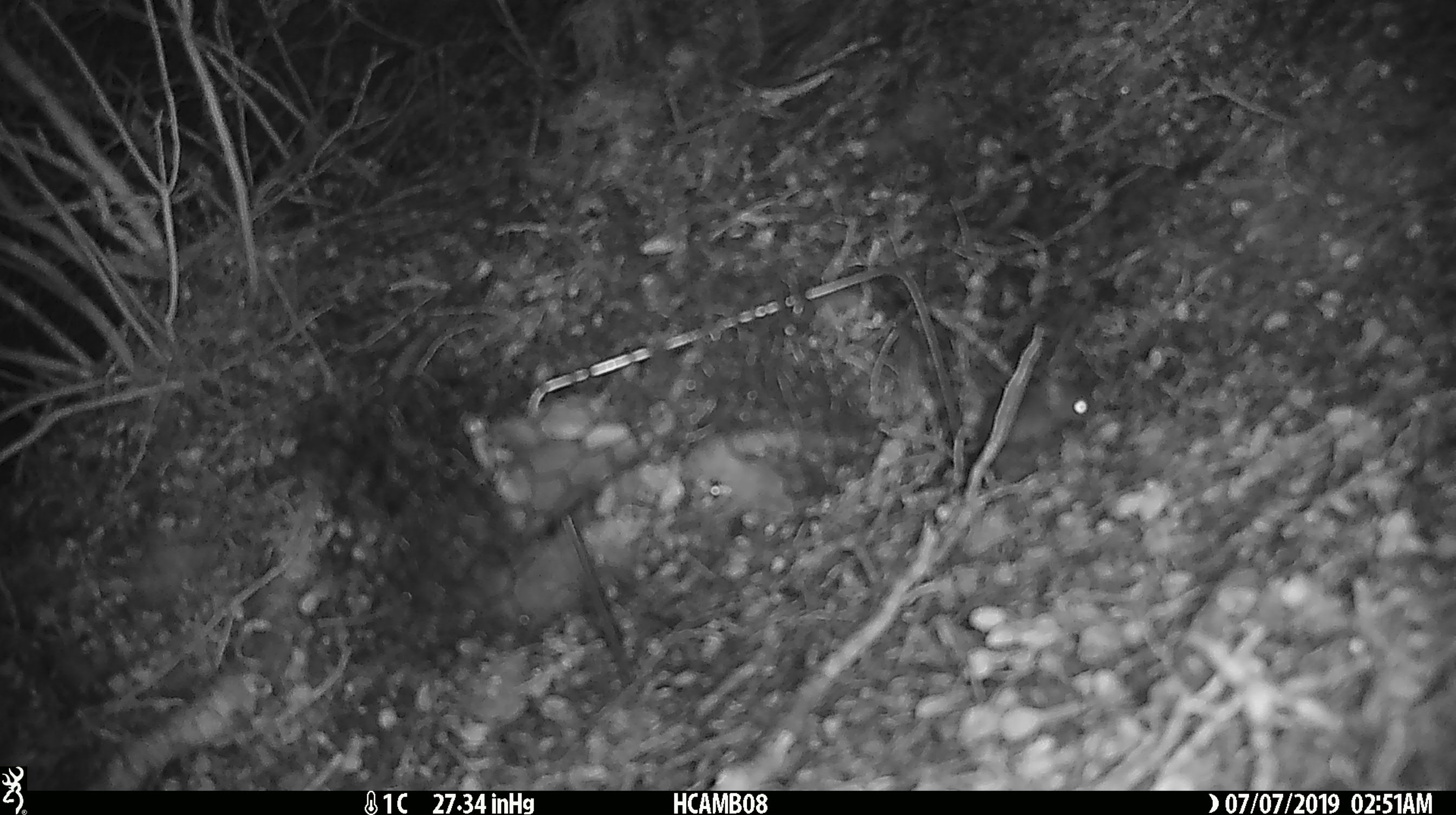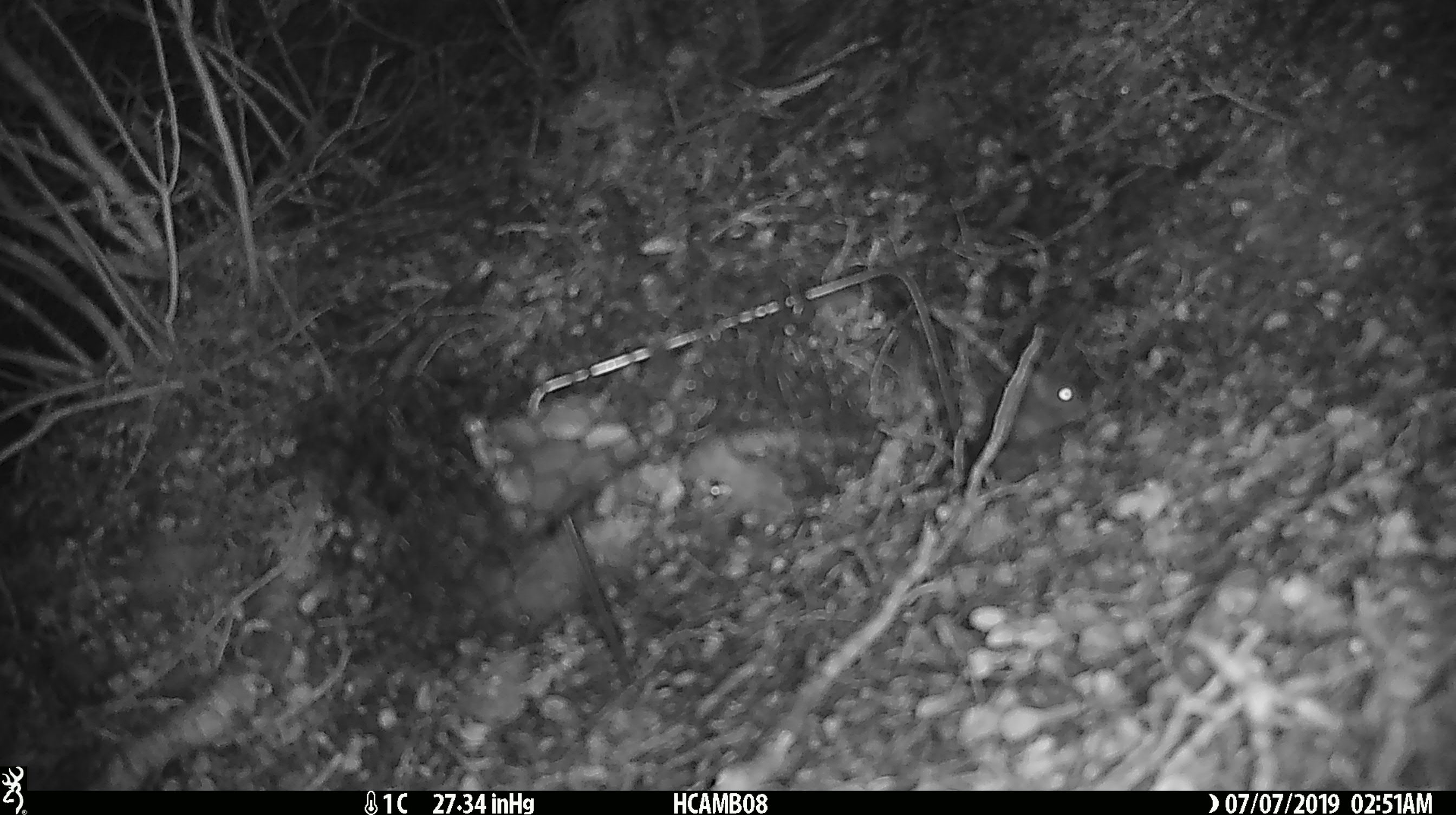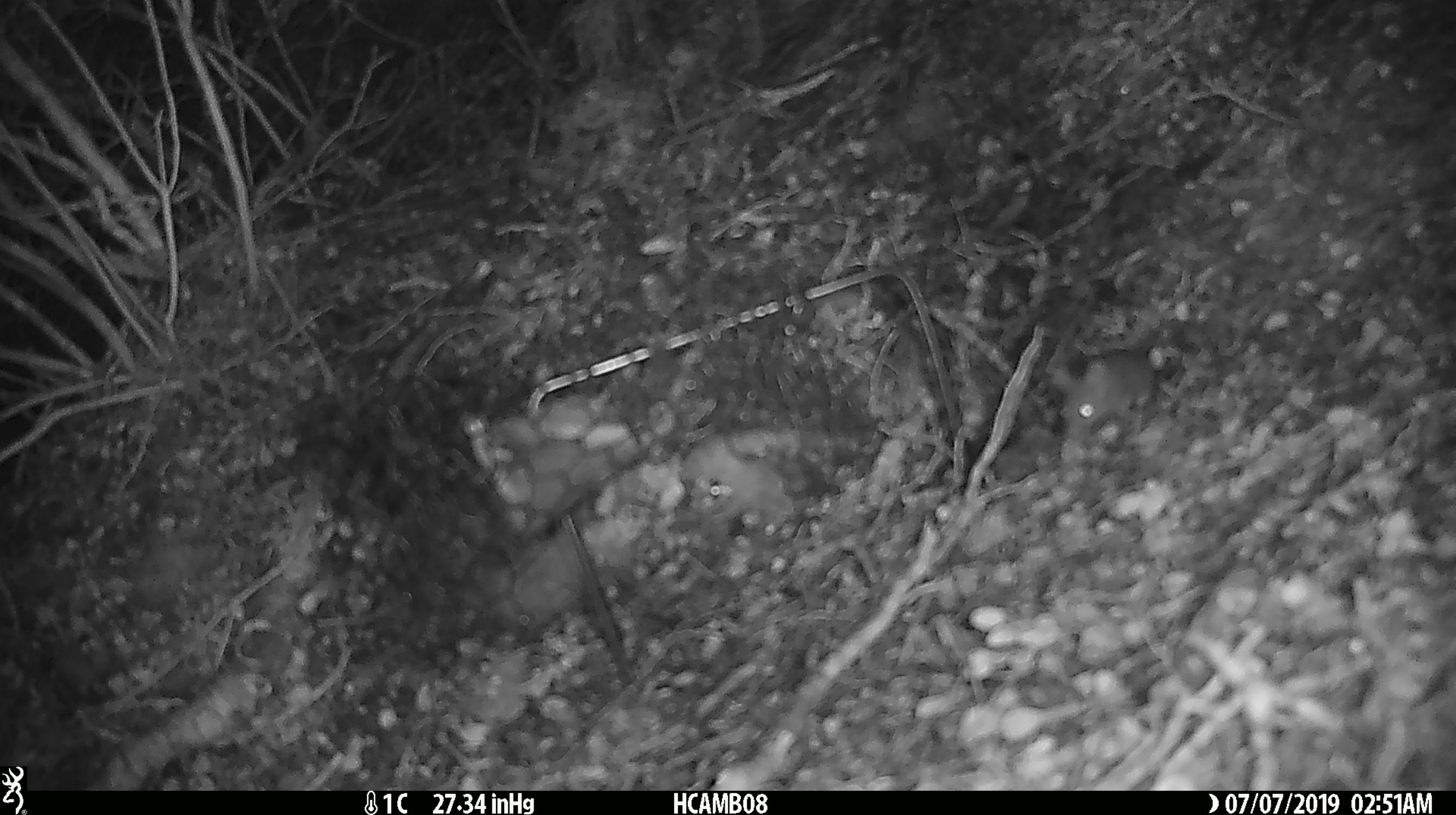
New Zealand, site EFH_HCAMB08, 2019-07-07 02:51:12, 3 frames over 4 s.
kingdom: Animalia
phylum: Chordata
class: Mammalia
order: Rodentia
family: Muridae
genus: Mus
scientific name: Mus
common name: mouse